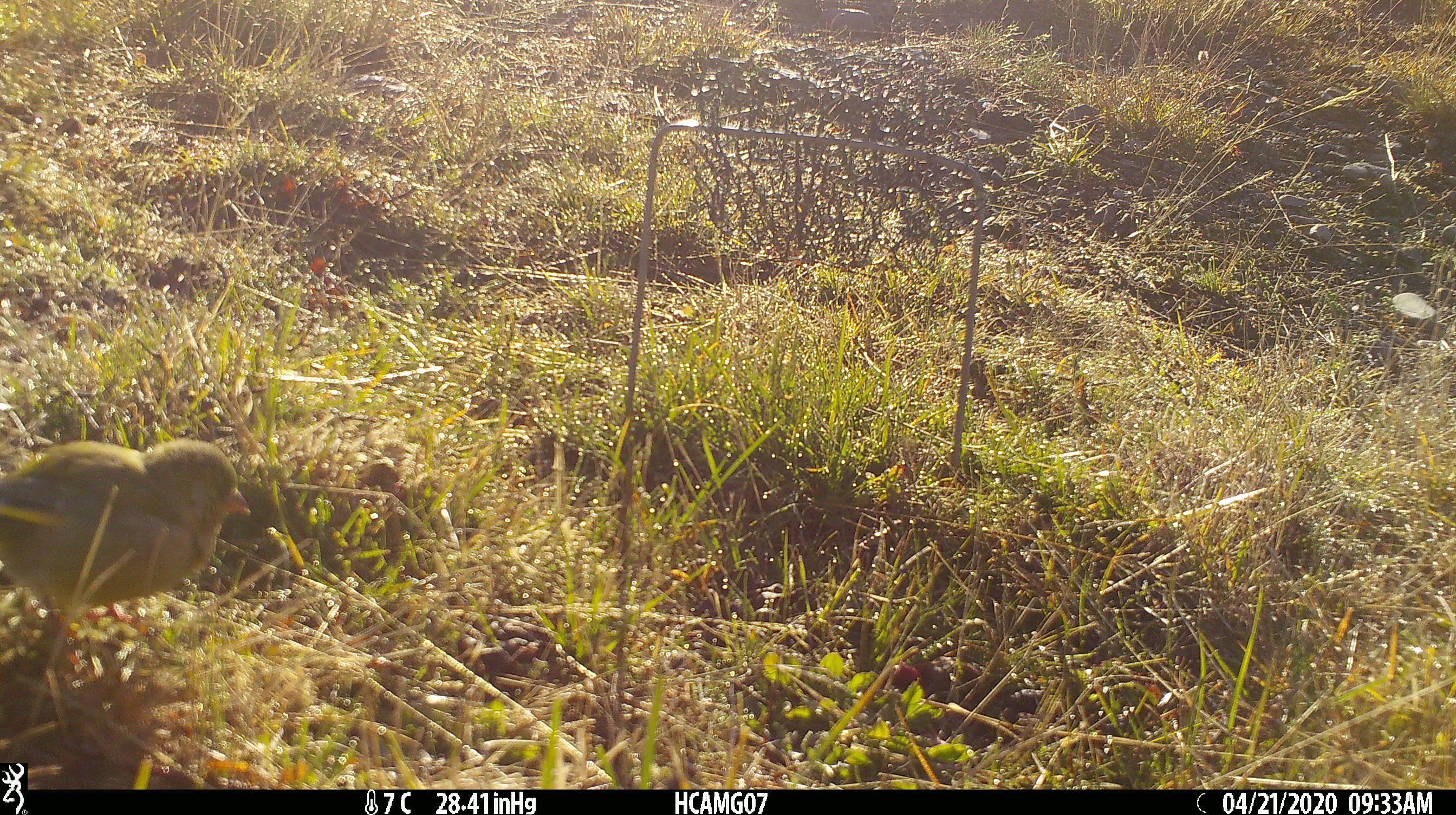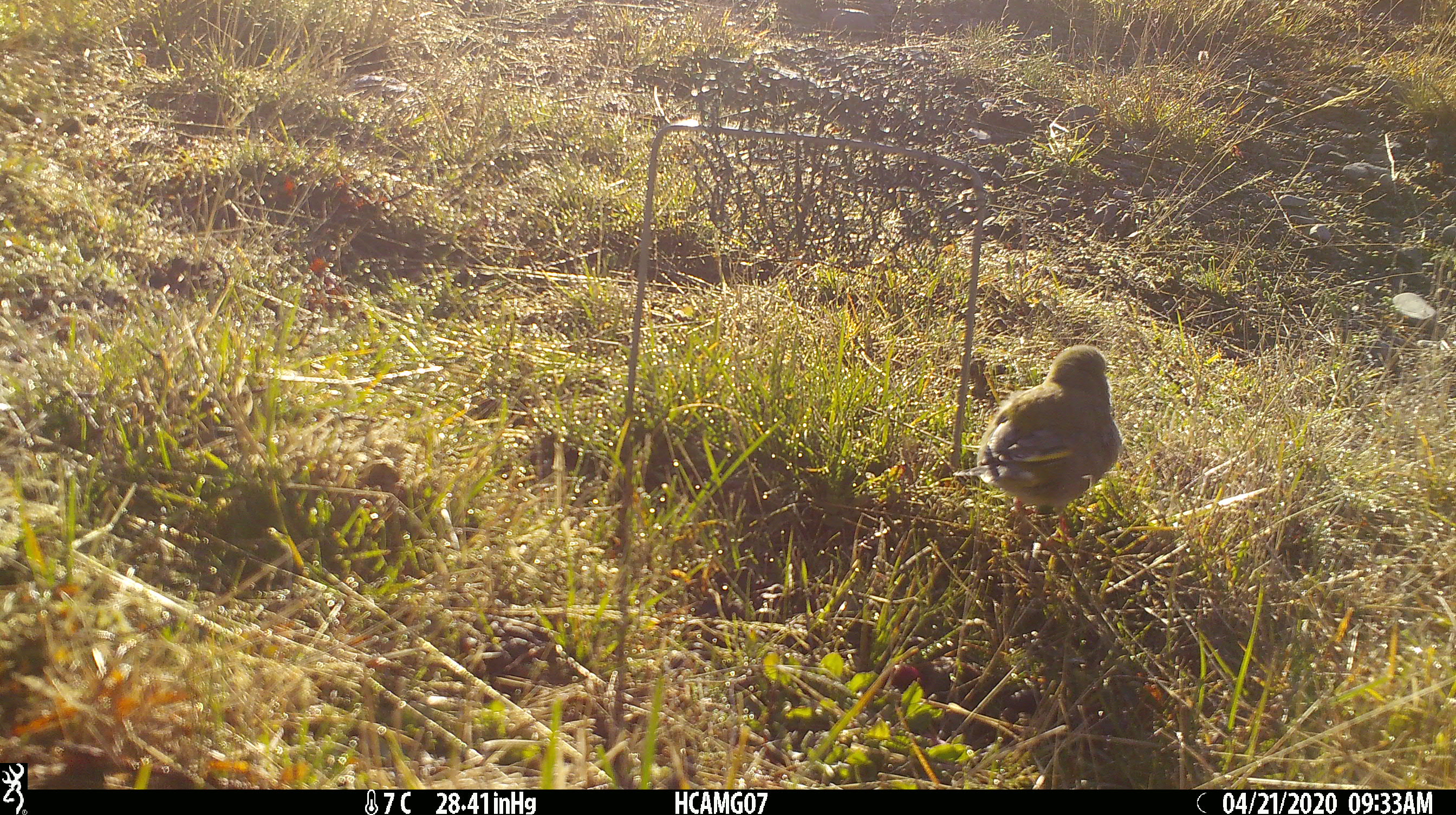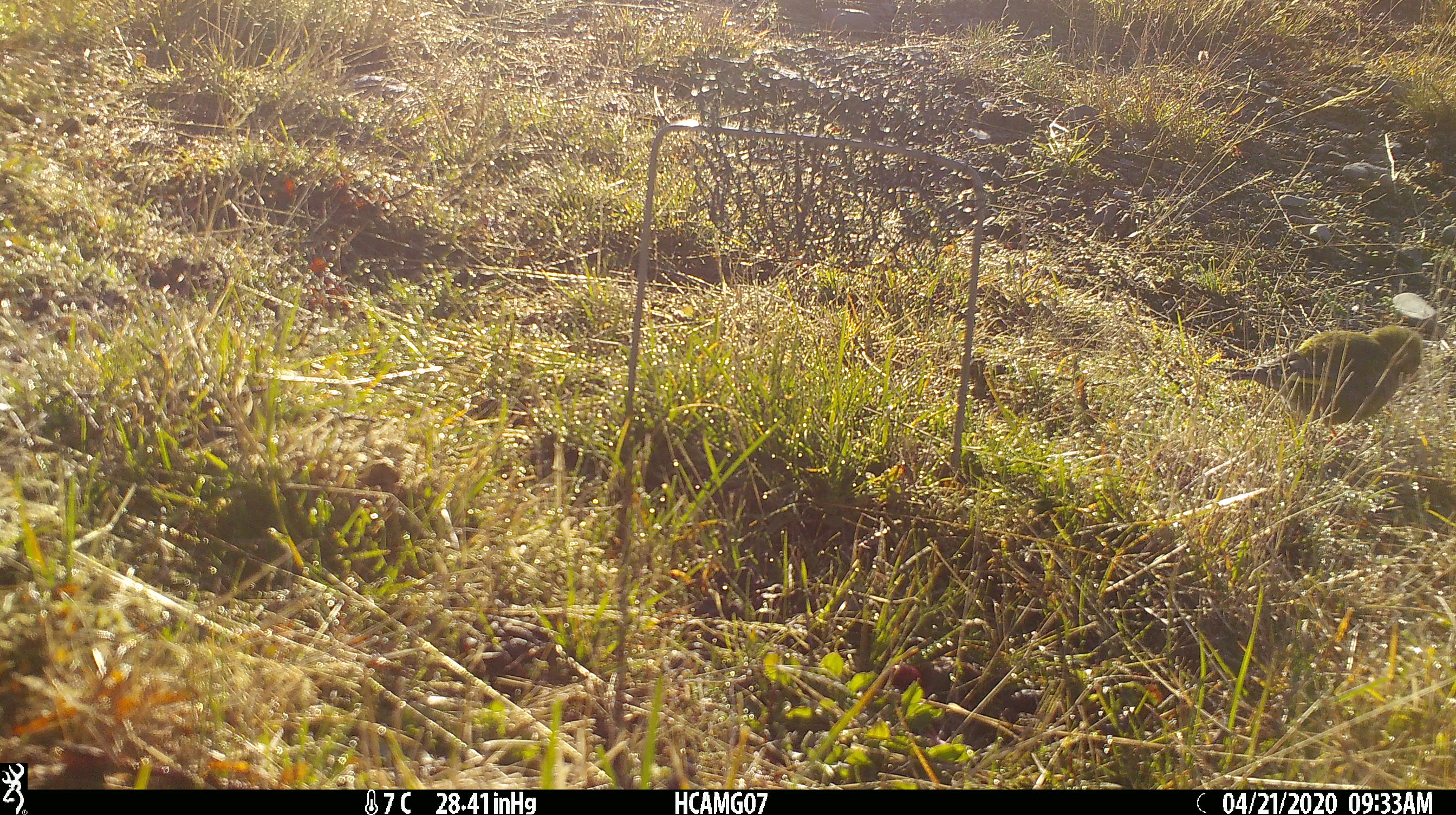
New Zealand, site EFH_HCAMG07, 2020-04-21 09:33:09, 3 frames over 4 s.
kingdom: Animalia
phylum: Chordata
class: Aves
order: Passeriformes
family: Fringillidae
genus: Chloris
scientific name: Chloris chloris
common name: greenfinch